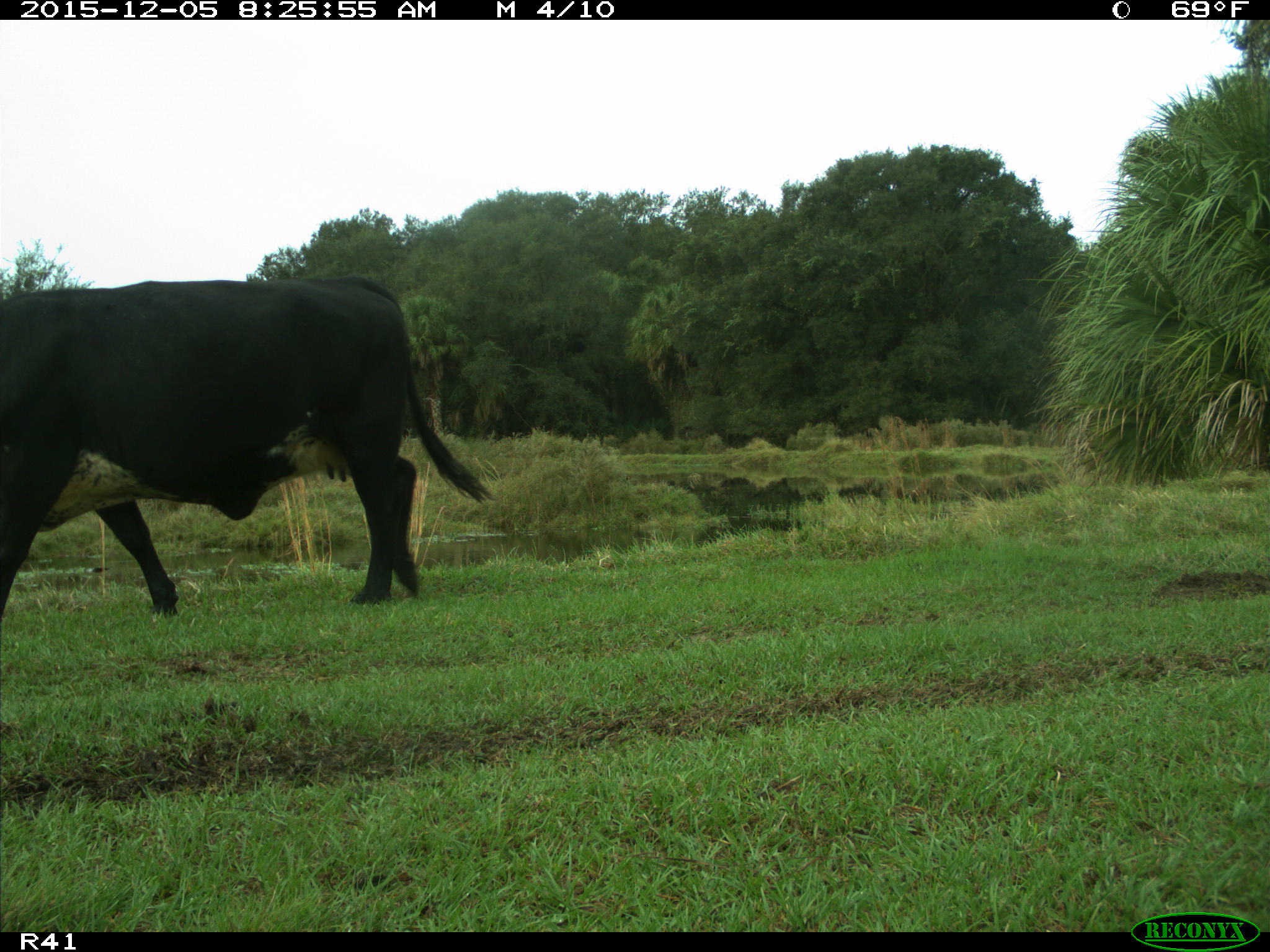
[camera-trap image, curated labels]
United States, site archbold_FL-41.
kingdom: Animalia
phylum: Chordata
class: Mammalia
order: Artiodactyla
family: Bovidae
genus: Bos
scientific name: Bos taurus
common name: domestic cow